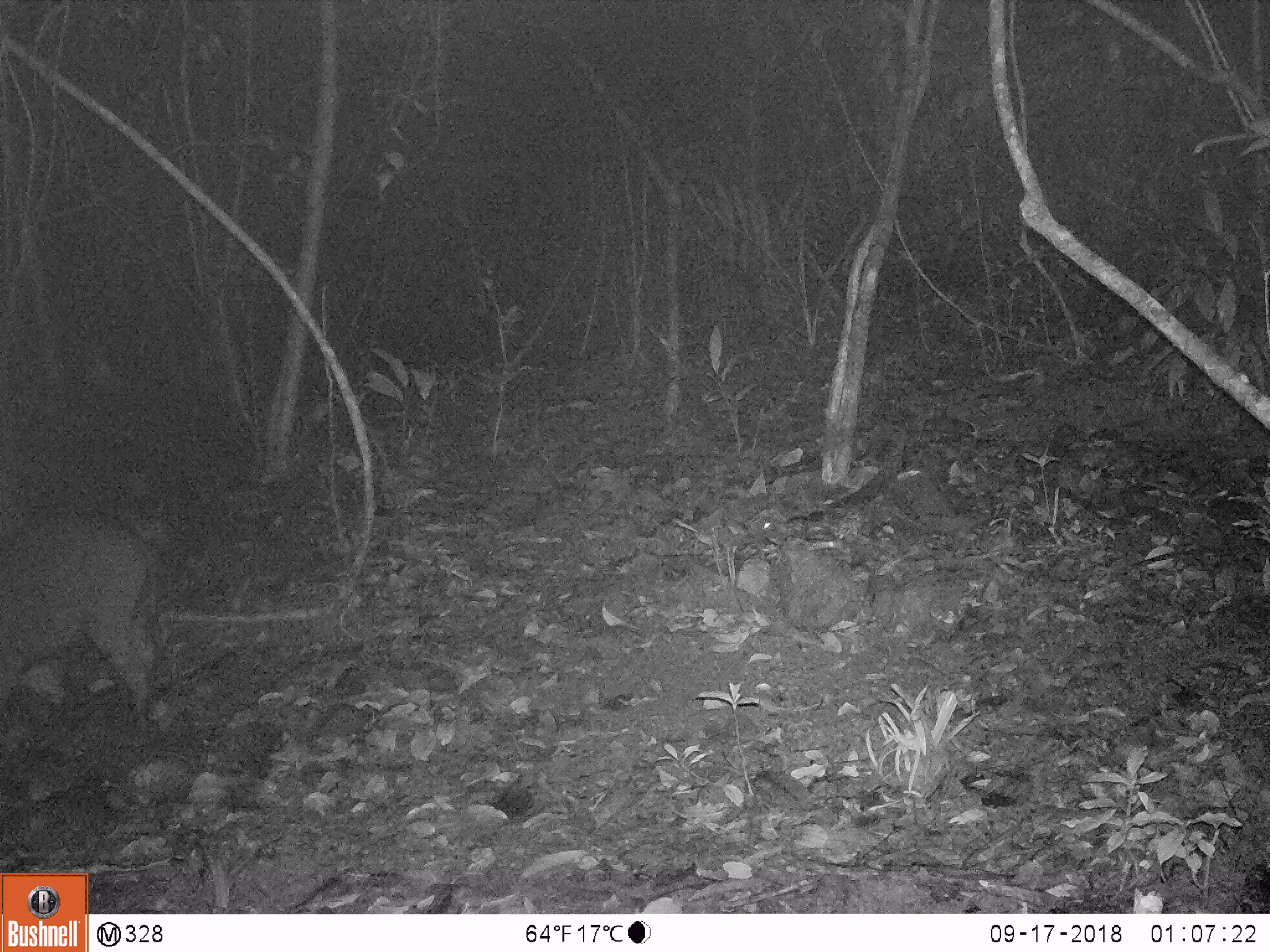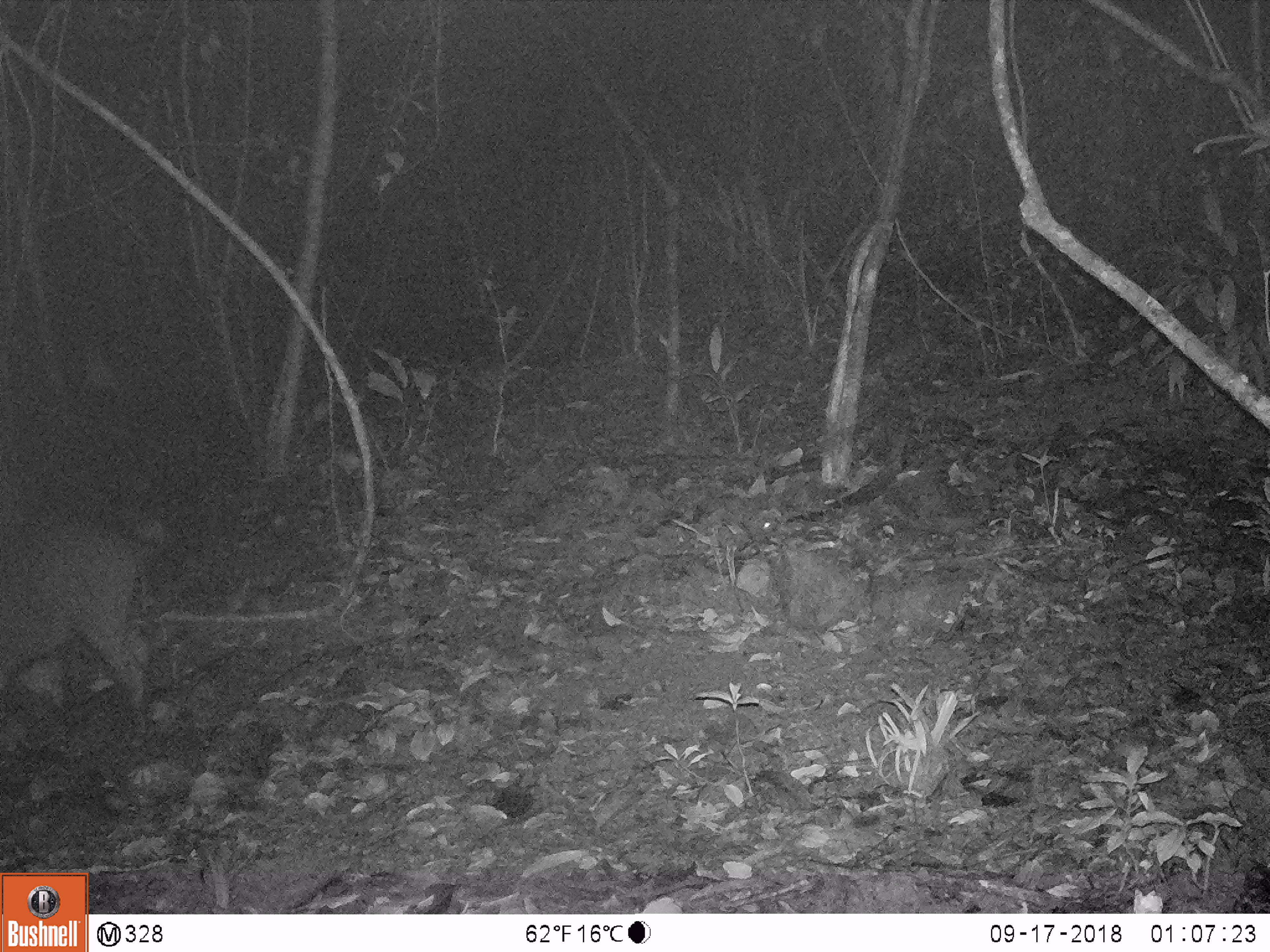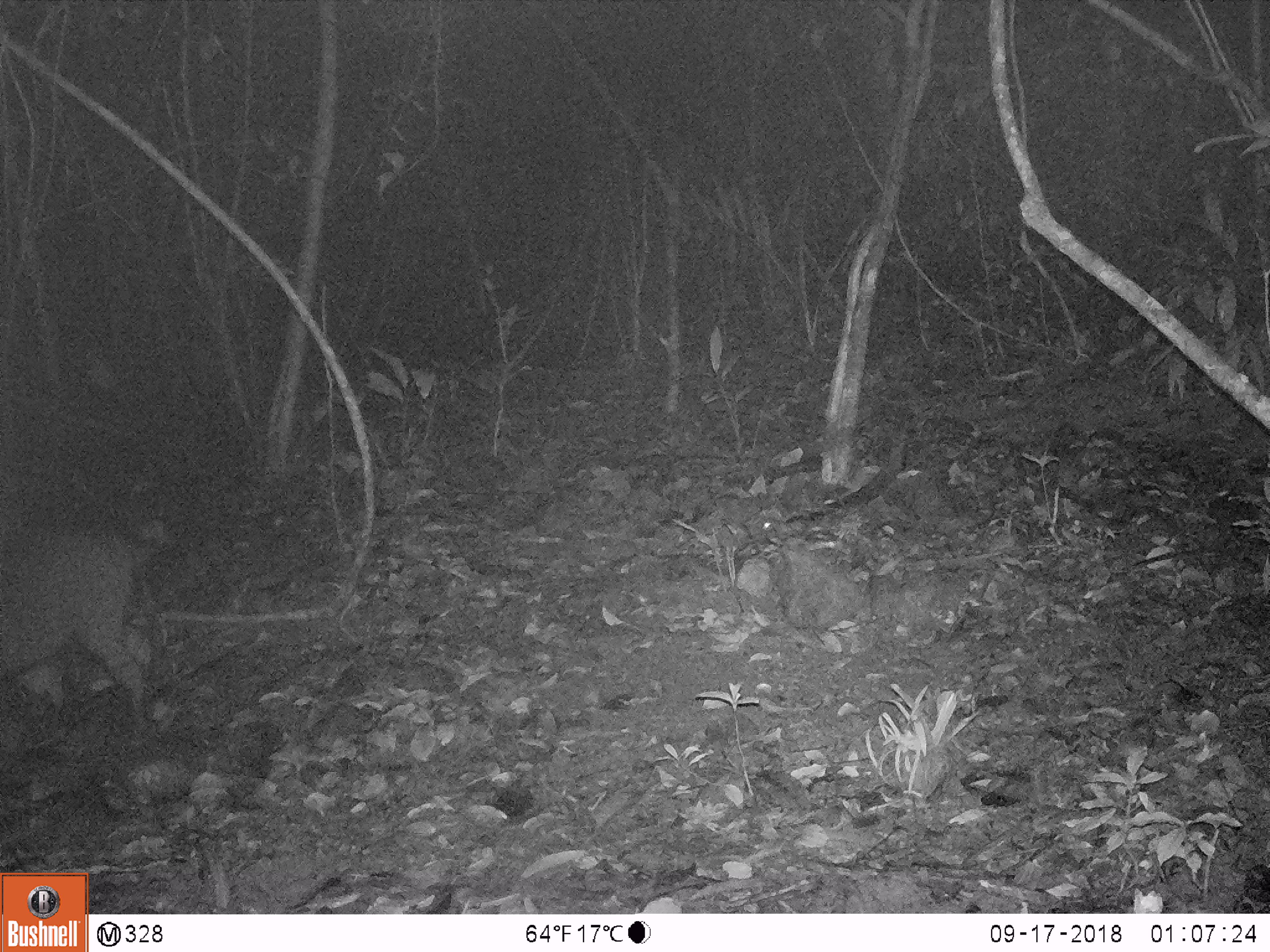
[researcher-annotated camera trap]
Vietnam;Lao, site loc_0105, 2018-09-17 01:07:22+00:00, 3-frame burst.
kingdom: Animalia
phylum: Chordata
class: Mammalia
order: Artiodactyla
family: Suidae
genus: Sus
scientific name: Sus scrofa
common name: eurasian wild pig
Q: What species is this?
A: Eurasian wild pig (Sus scrofa).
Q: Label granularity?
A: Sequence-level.